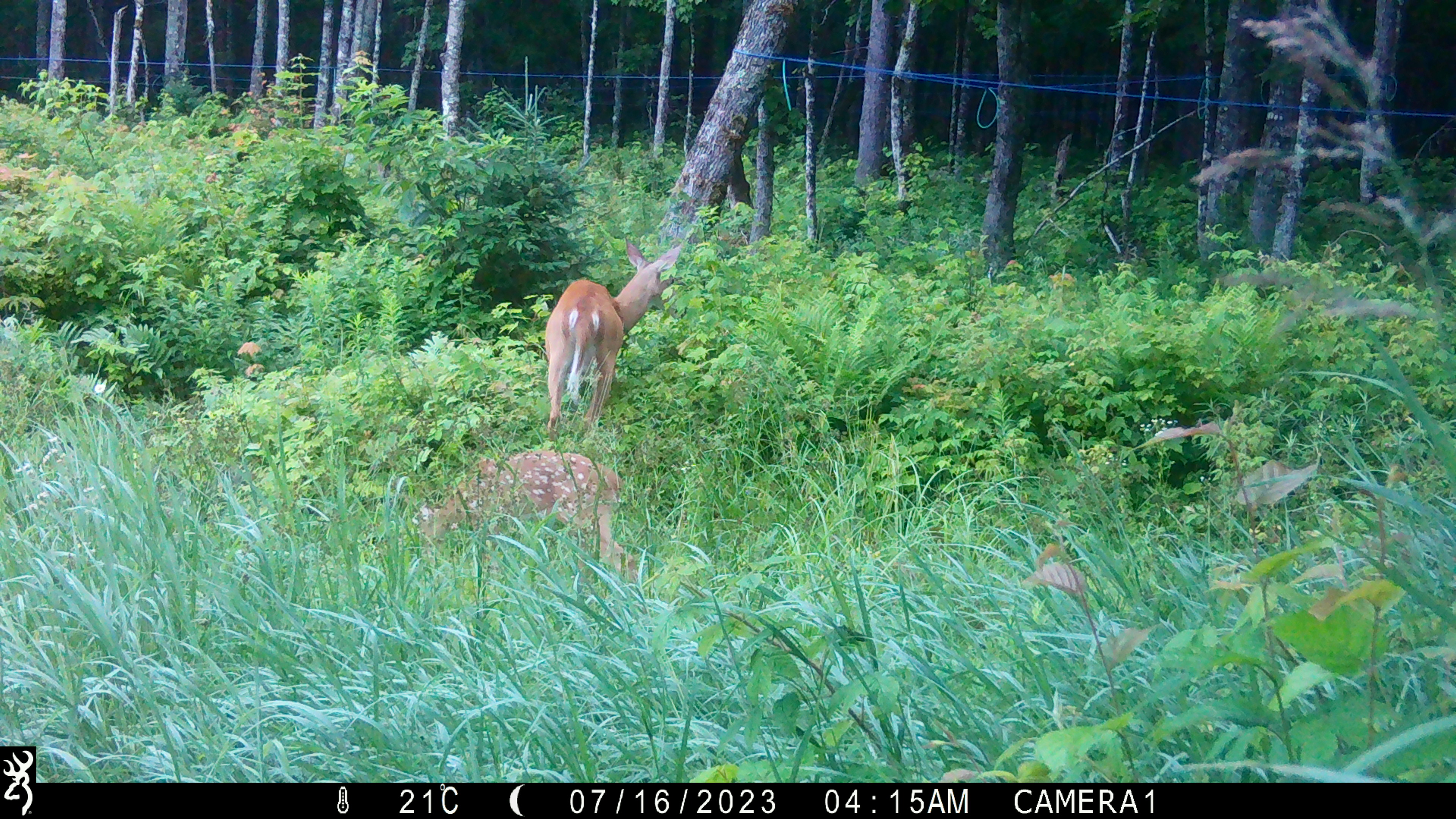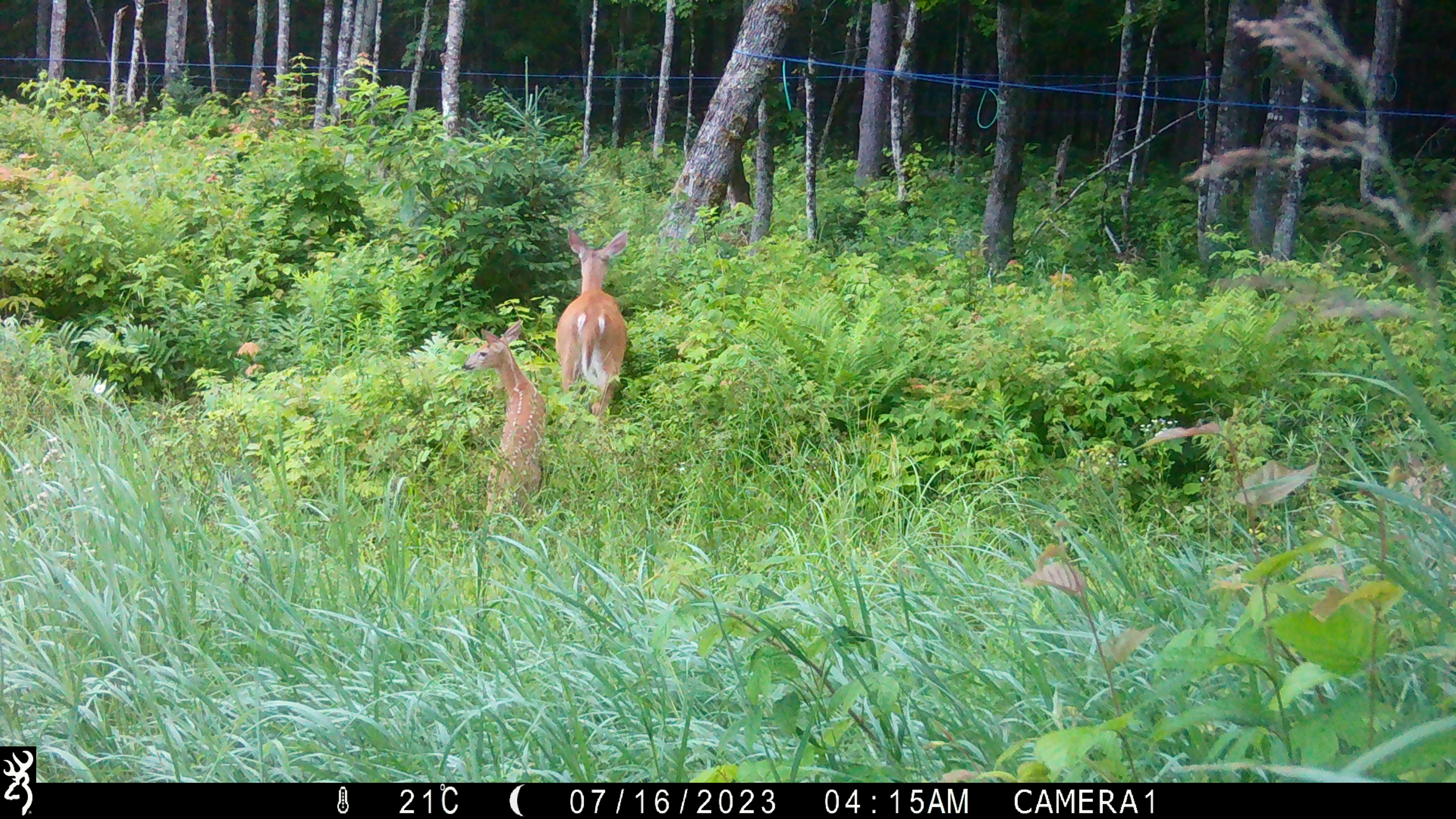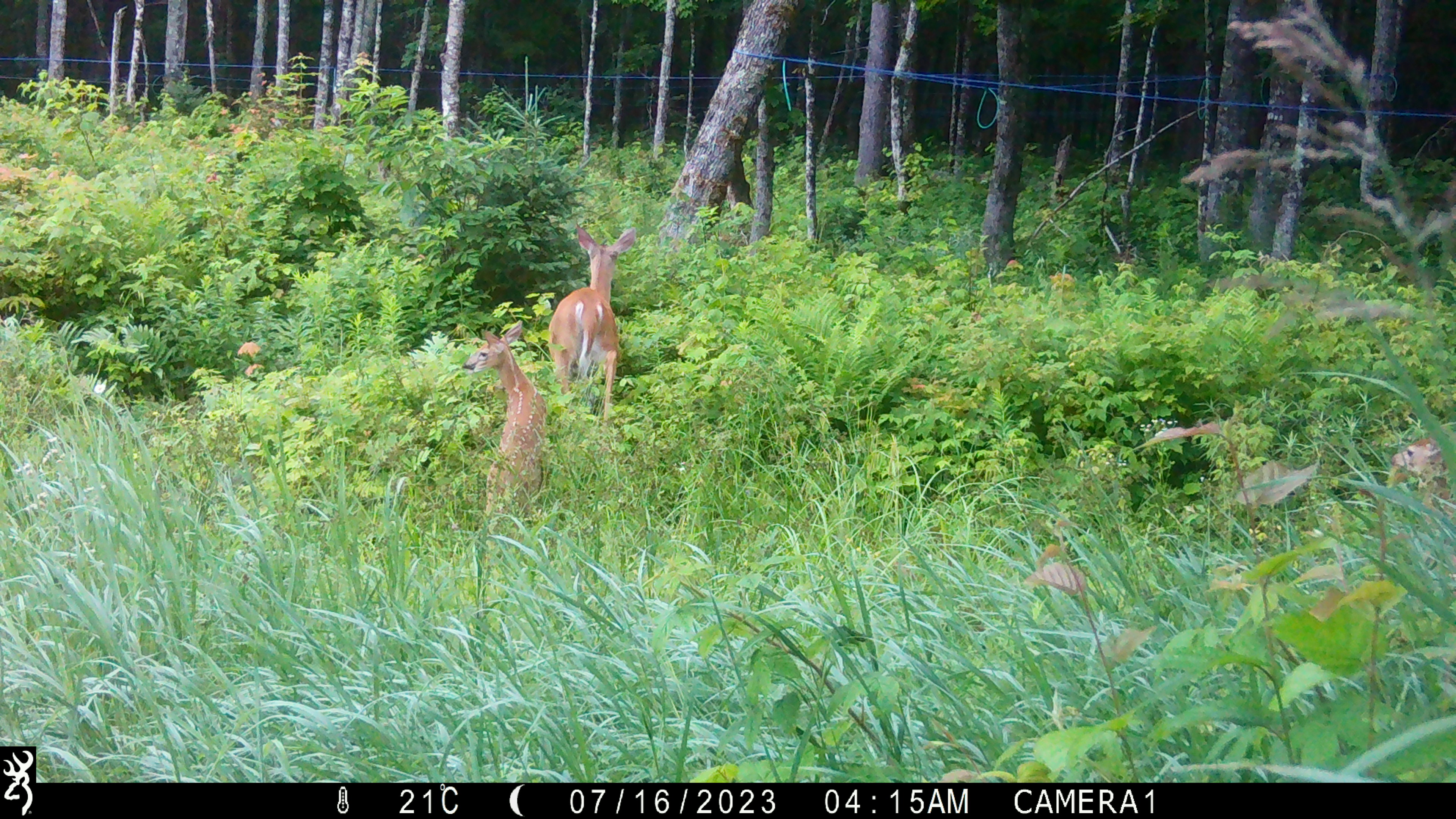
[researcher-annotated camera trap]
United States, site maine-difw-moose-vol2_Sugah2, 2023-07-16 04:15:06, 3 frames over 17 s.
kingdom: Animalia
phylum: Chordata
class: Mammalia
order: Artiodactyla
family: Cervidae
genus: Odocoileus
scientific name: Odocoileus virginianus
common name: white-tailed deer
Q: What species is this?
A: White-tailed deer (Odocoileus virginianus).